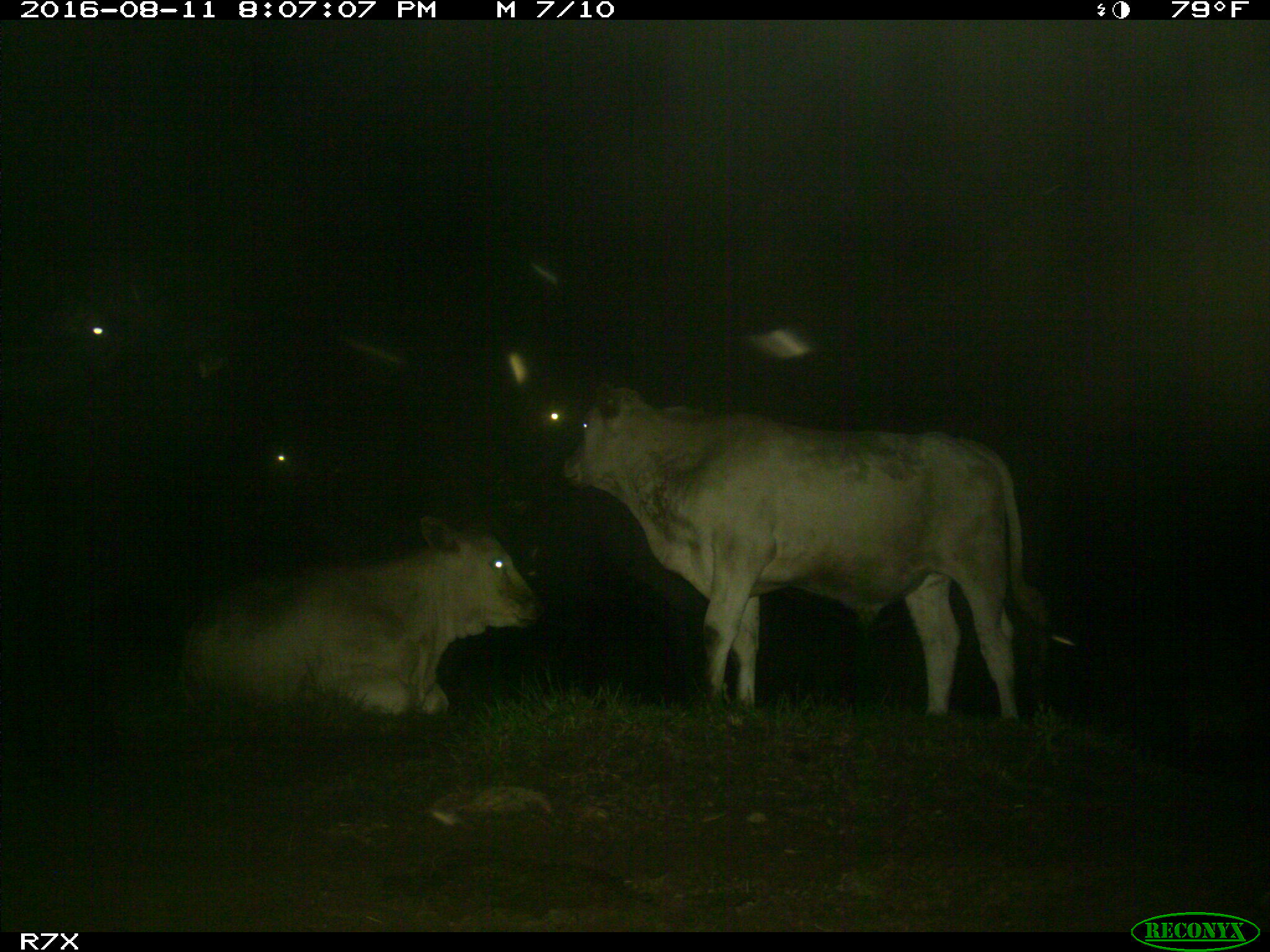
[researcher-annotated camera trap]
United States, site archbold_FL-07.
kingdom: Animalia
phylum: Chordata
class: Mammalia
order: Artiodactyla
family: Bovidae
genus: Bos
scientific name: Bos taurus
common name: domestic cow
Bos taurus (domestic cow).